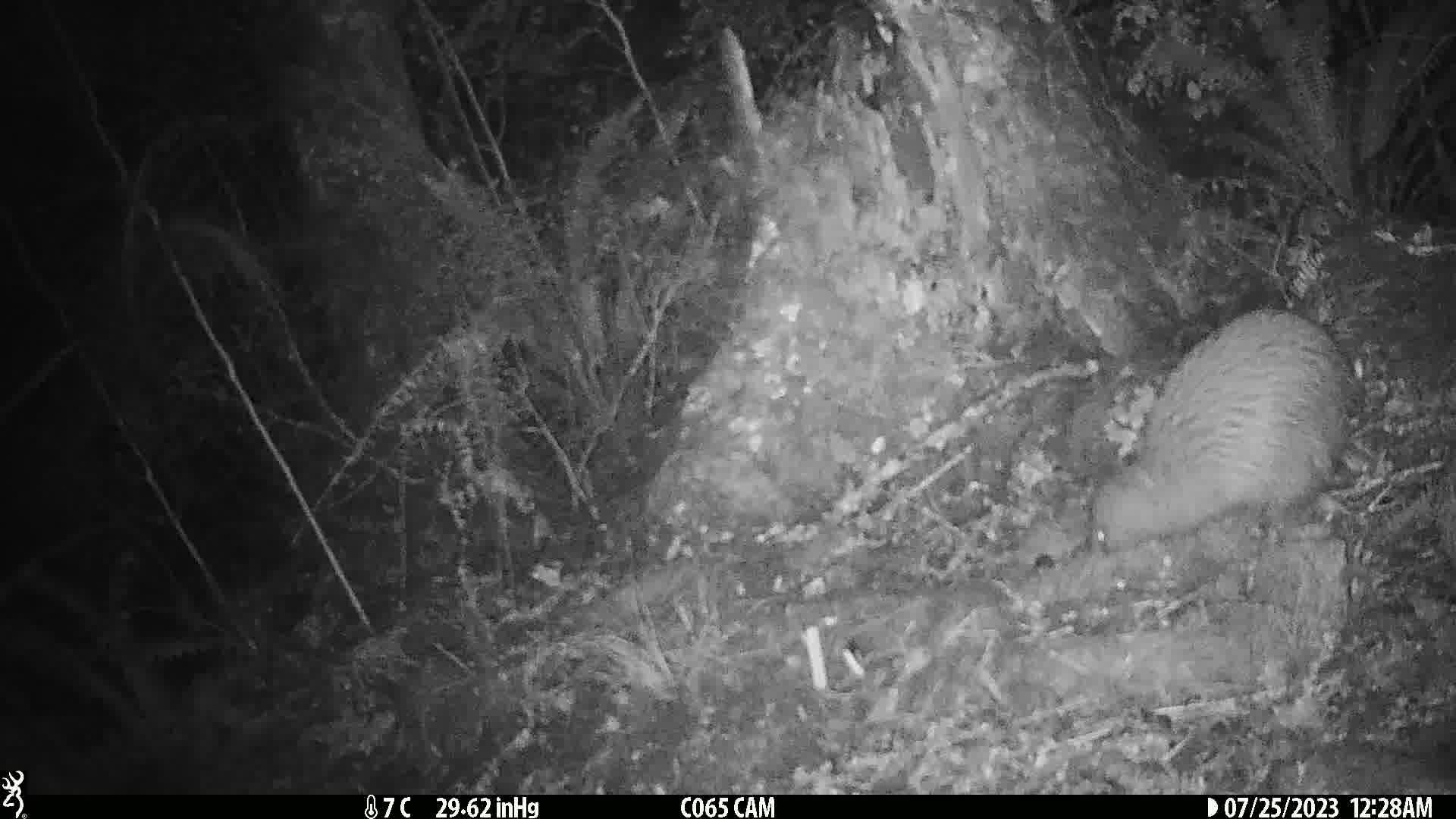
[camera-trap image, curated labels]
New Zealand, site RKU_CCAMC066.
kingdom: Animalia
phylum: Chordata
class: Aves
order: Apterygiformes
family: Apterygidae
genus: Apteryx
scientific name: Apteryx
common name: kiwi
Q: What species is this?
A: Kiwi (Apteryx).